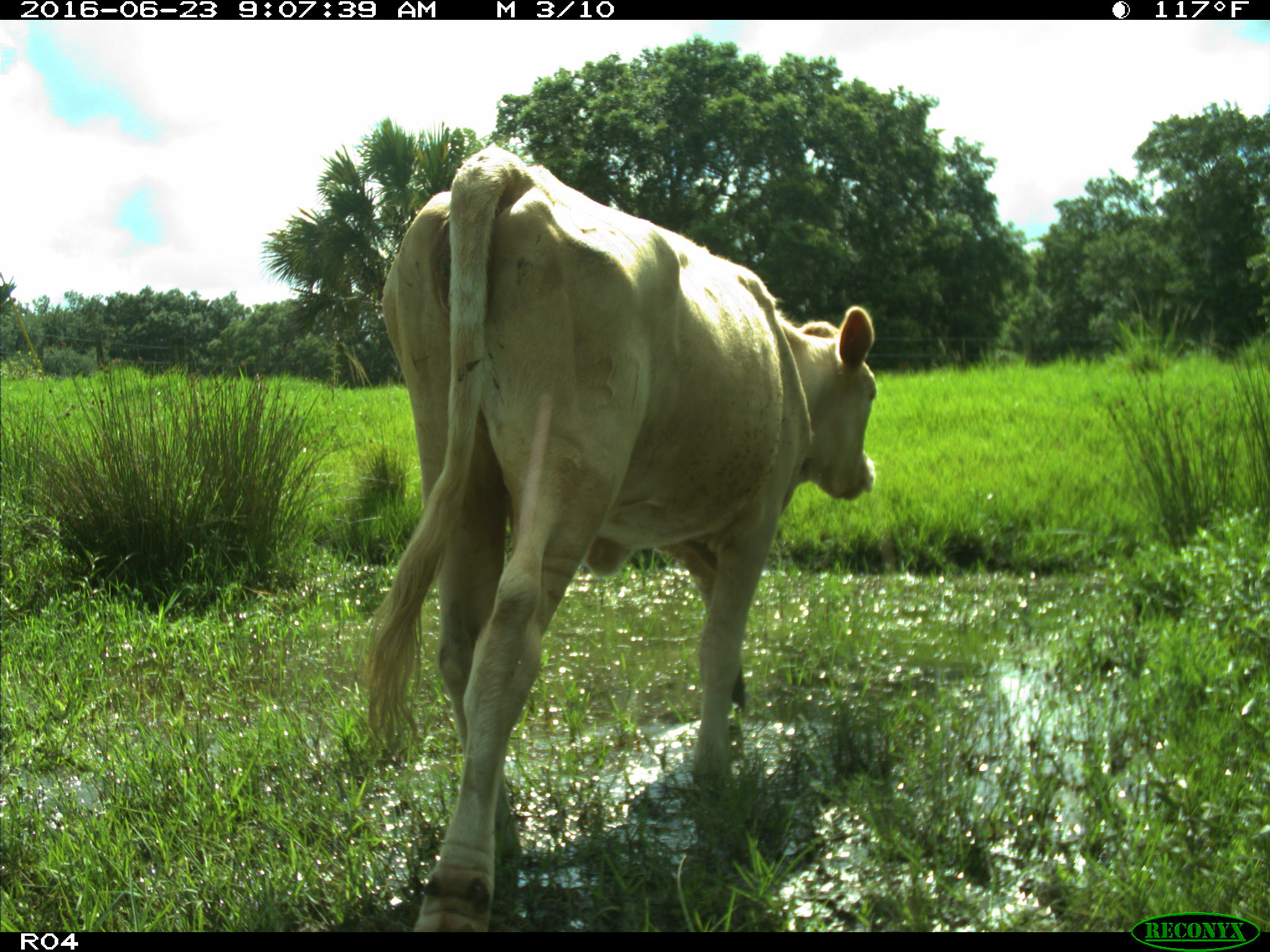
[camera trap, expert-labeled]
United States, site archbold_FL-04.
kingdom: Animalia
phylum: Chordata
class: Mammalia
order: Artiodactyla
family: Bovidae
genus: Bos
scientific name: Bos taurus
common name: domestic cow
Bos taurus (domestic cow).